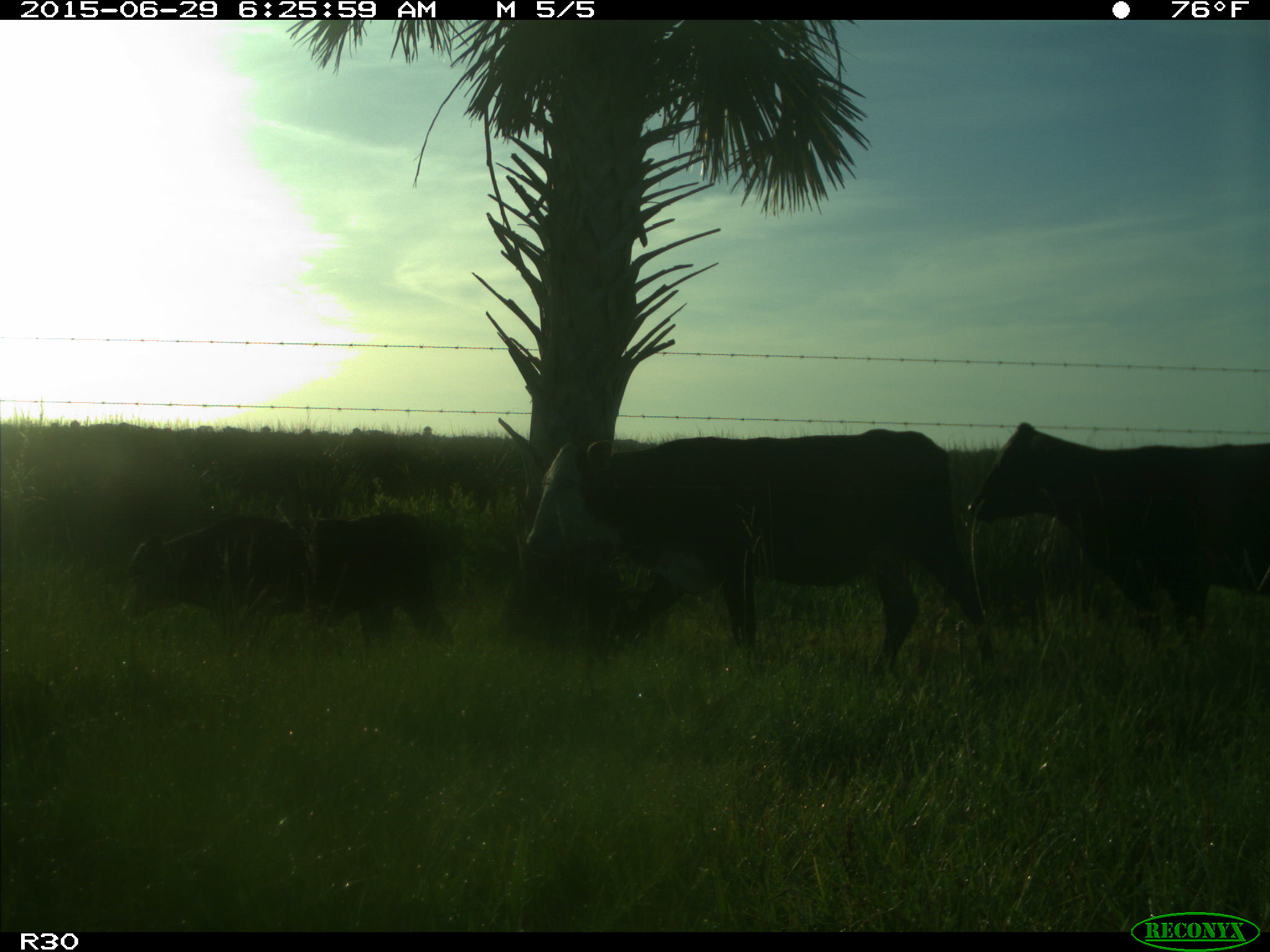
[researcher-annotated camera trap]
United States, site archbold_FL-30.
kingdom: Animalia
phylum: Chordata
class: Mammalia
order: Artiodactyla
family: Bovidae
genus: Bos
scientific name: Bos taurus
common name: domestic cow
Bos taurus (domestic cow).